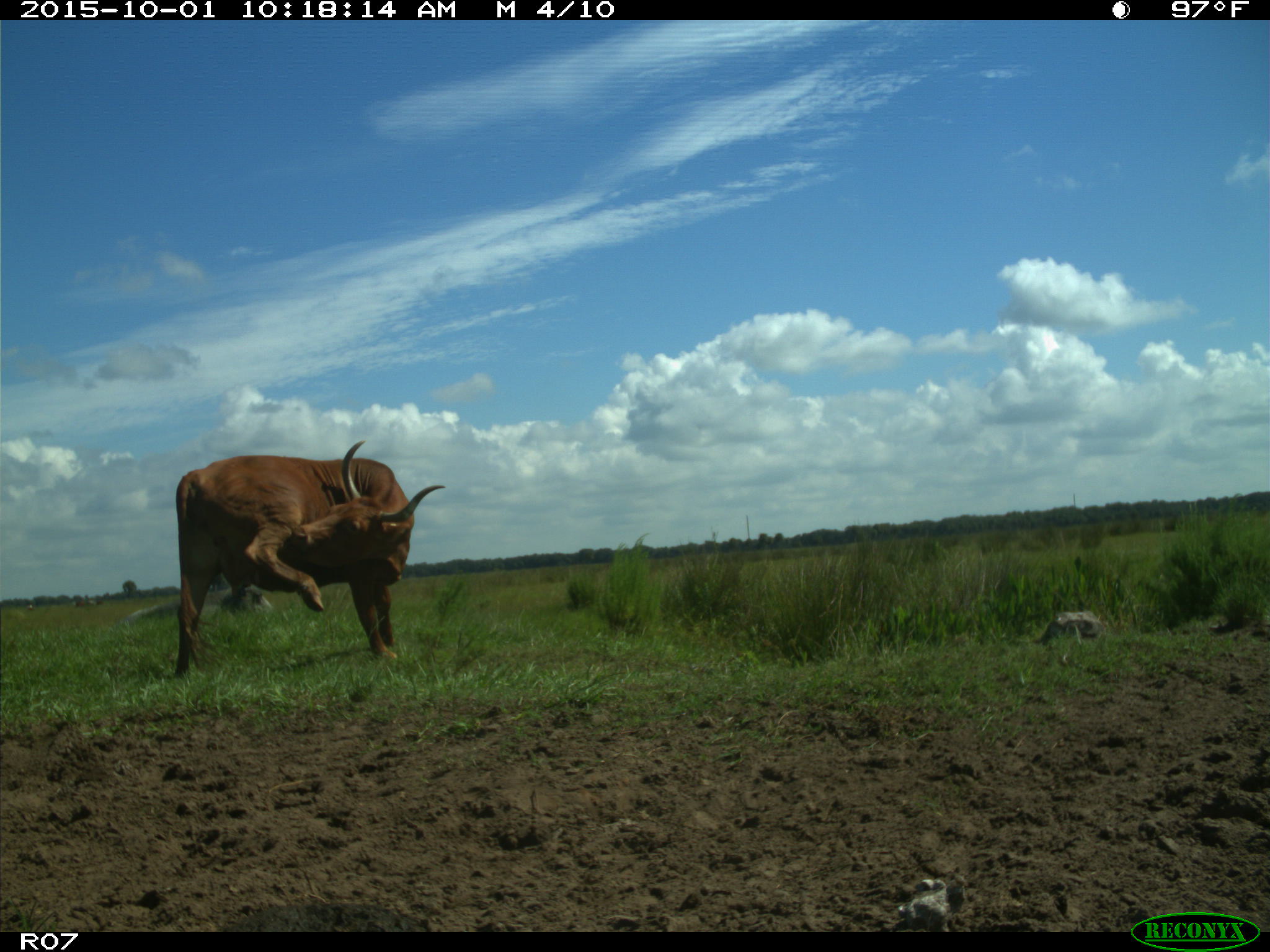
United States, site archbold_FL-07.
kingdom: Animalia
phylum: Chordata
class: Mammalia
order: Artiodactyla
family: Bovidae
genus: Bos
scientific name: Bos taurus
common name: domestic cow